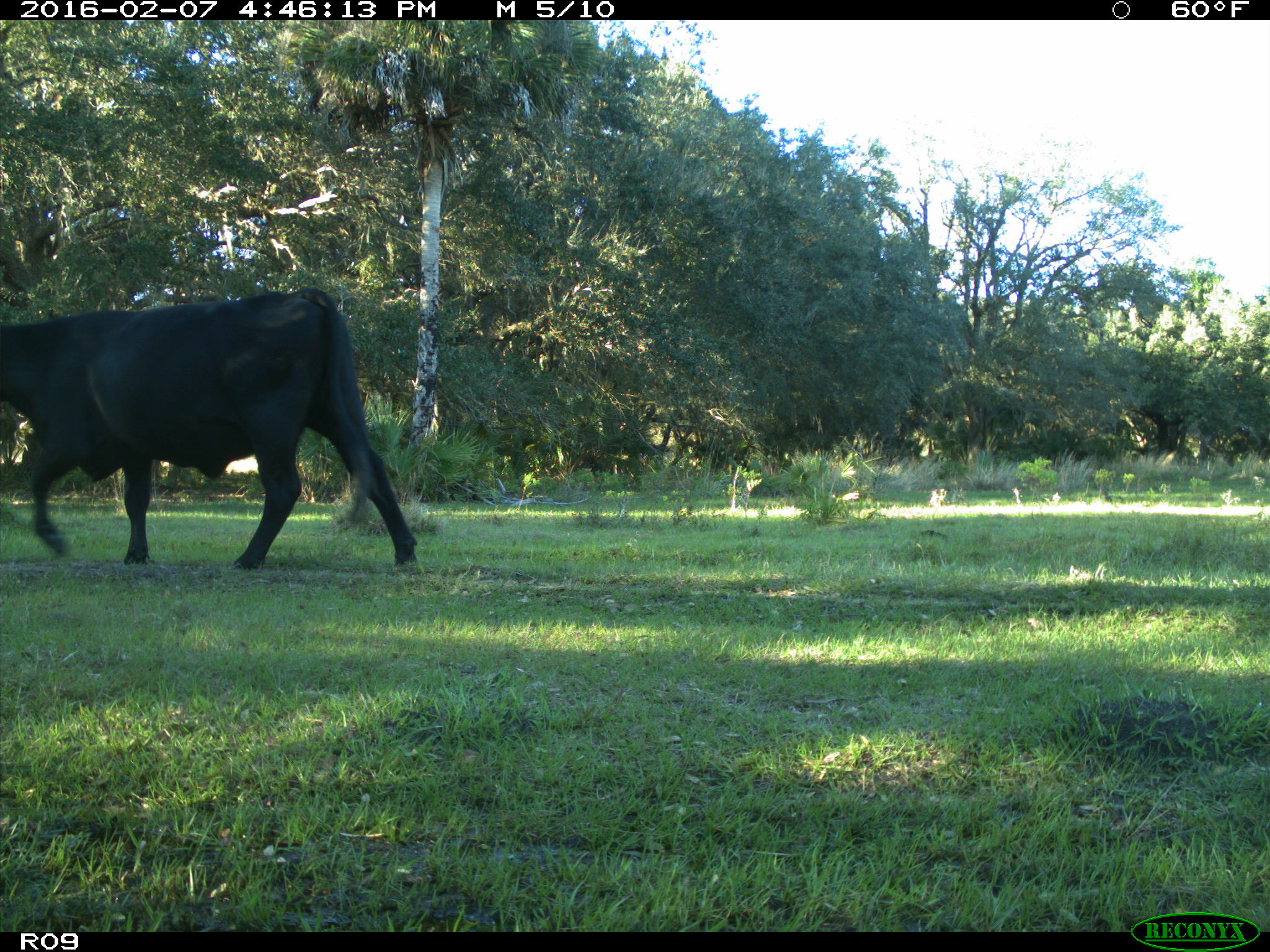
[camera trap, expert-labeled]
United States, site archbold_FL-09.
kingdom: Animalia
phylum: Chordata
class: Mammalia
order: Artiodactyla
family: Bovidae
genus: Bos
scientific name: Bos taurus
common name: domestic cow